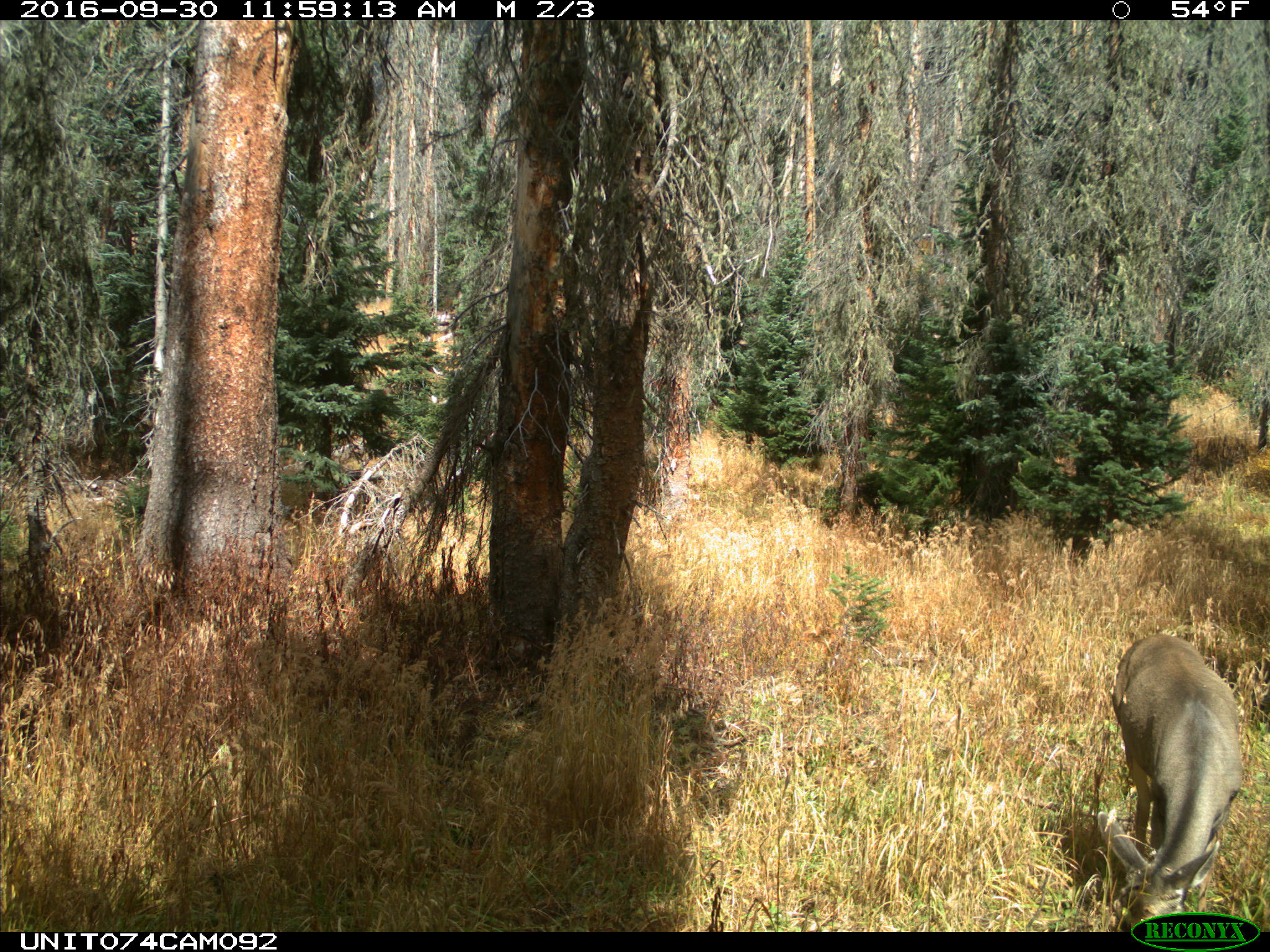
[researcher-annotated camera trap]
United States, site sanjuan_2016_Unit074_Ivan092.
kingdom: Animalia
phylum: Chordata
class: Mammalia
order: Artiodactyla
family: Cervidae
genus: Odocoileus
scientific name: Odocoileus hemionus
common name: mule deer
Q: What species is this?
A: Odocoileus hemionus (mule deer).